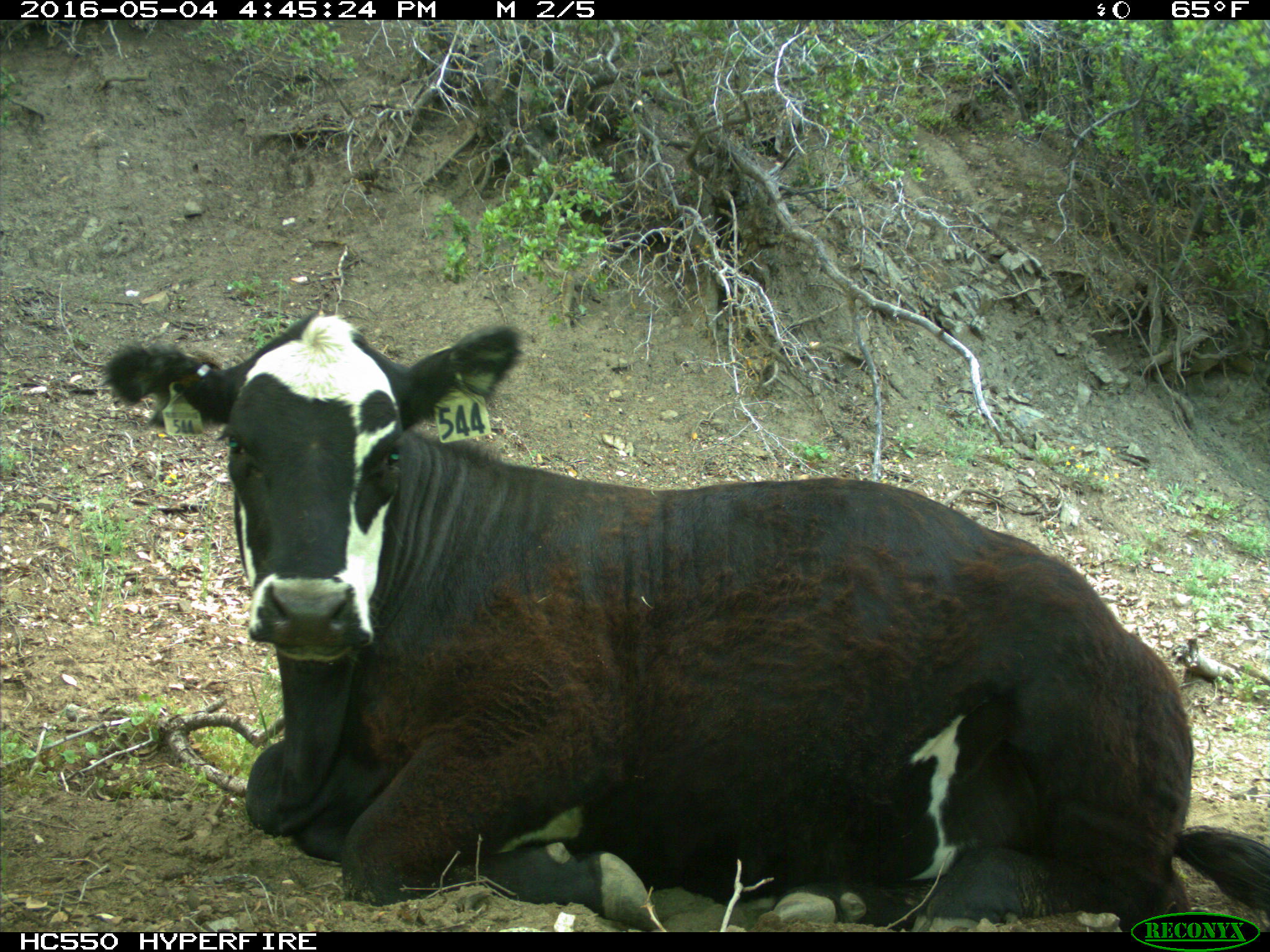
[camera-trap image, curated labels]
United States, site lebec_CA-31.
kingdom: Animalia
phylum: Chordata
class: Mammalia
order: Artiodactyla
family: Bovidae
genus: Bos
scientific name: Bos taurus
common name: domestic cow